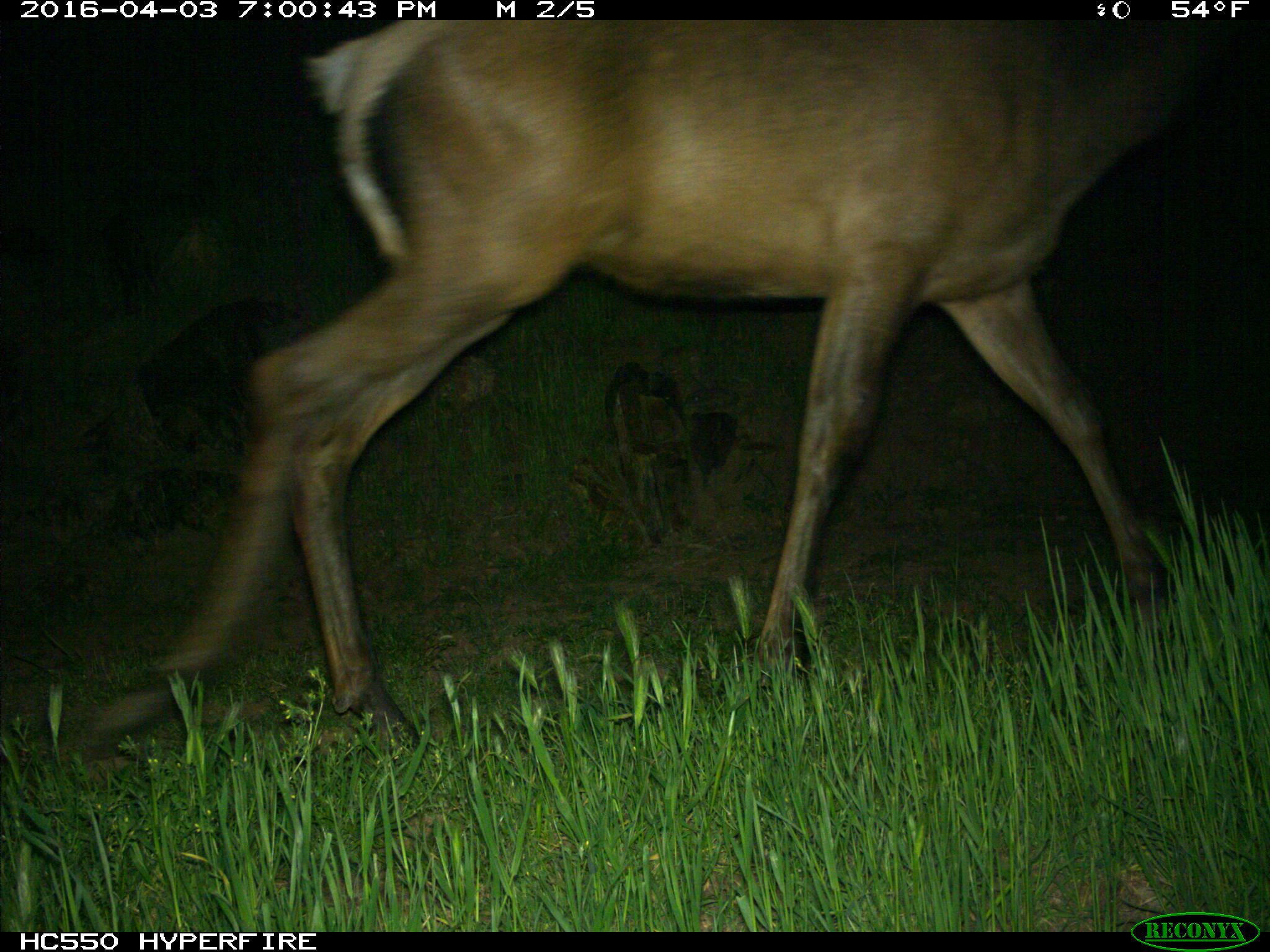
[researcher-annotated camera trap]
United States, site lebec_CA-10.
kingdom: Animalia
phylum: Chordata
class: Mammalia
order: Artiodactyla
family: Cervidae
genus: Cervus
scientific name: Cervus canadensis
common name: elk